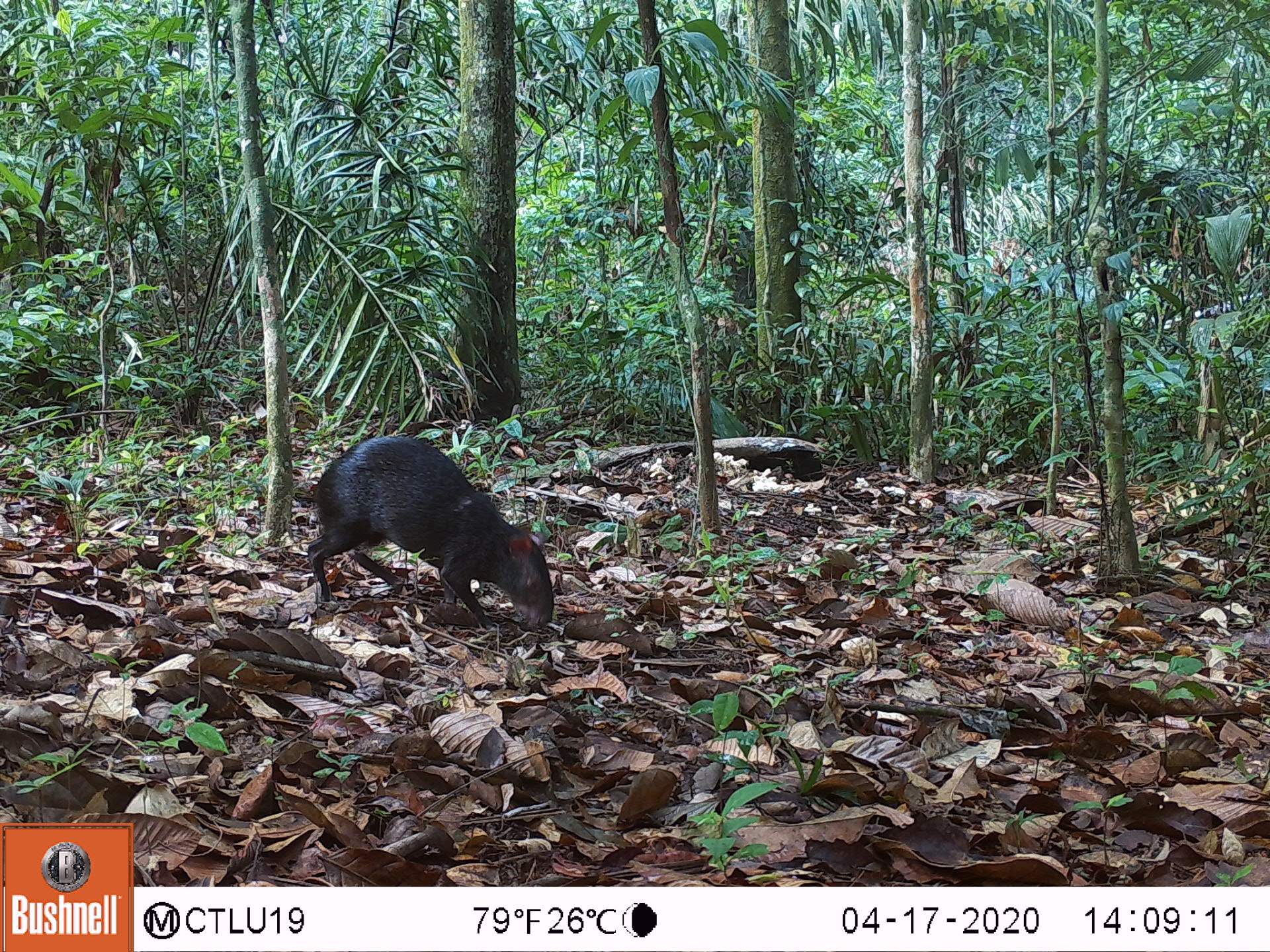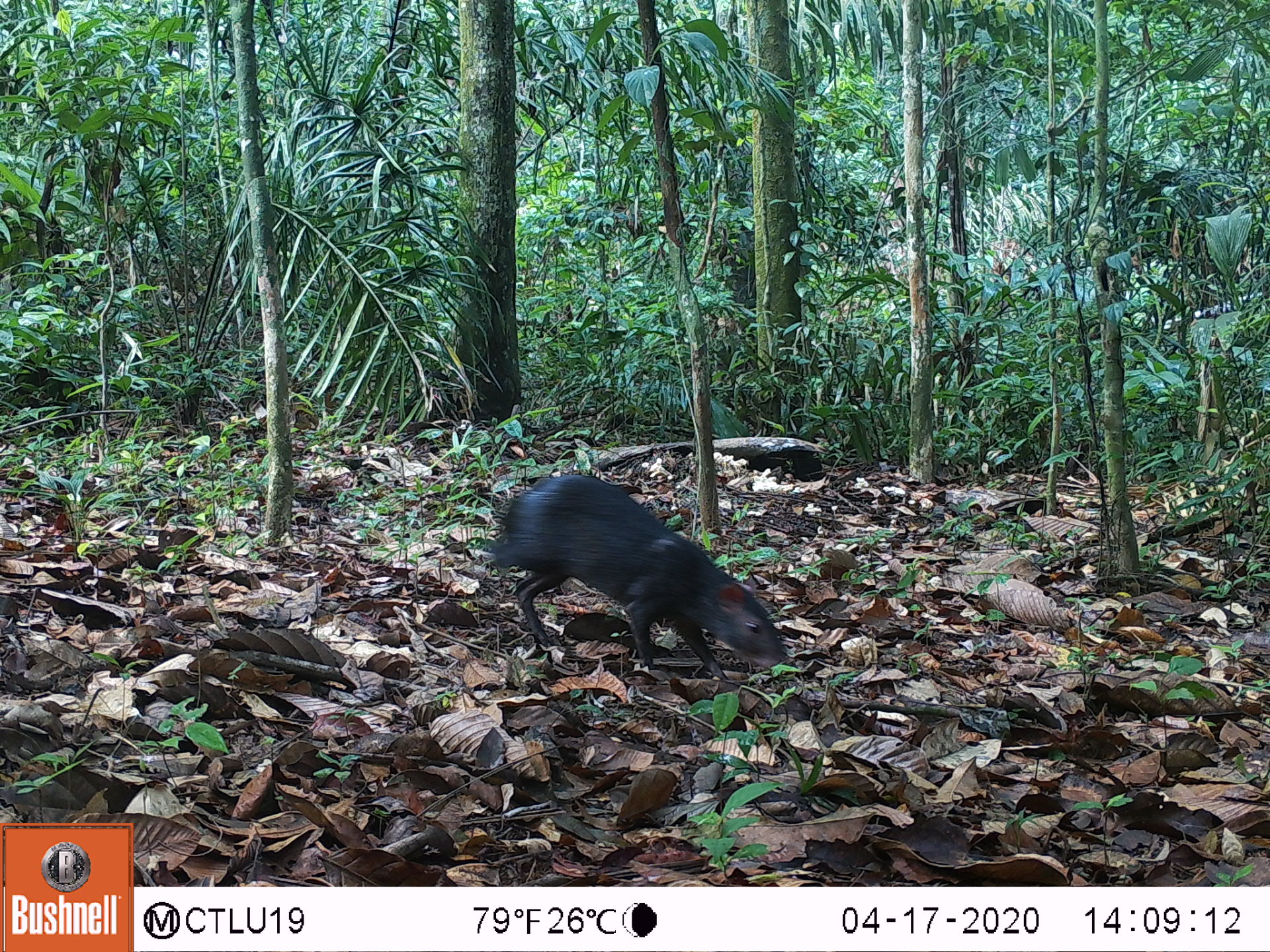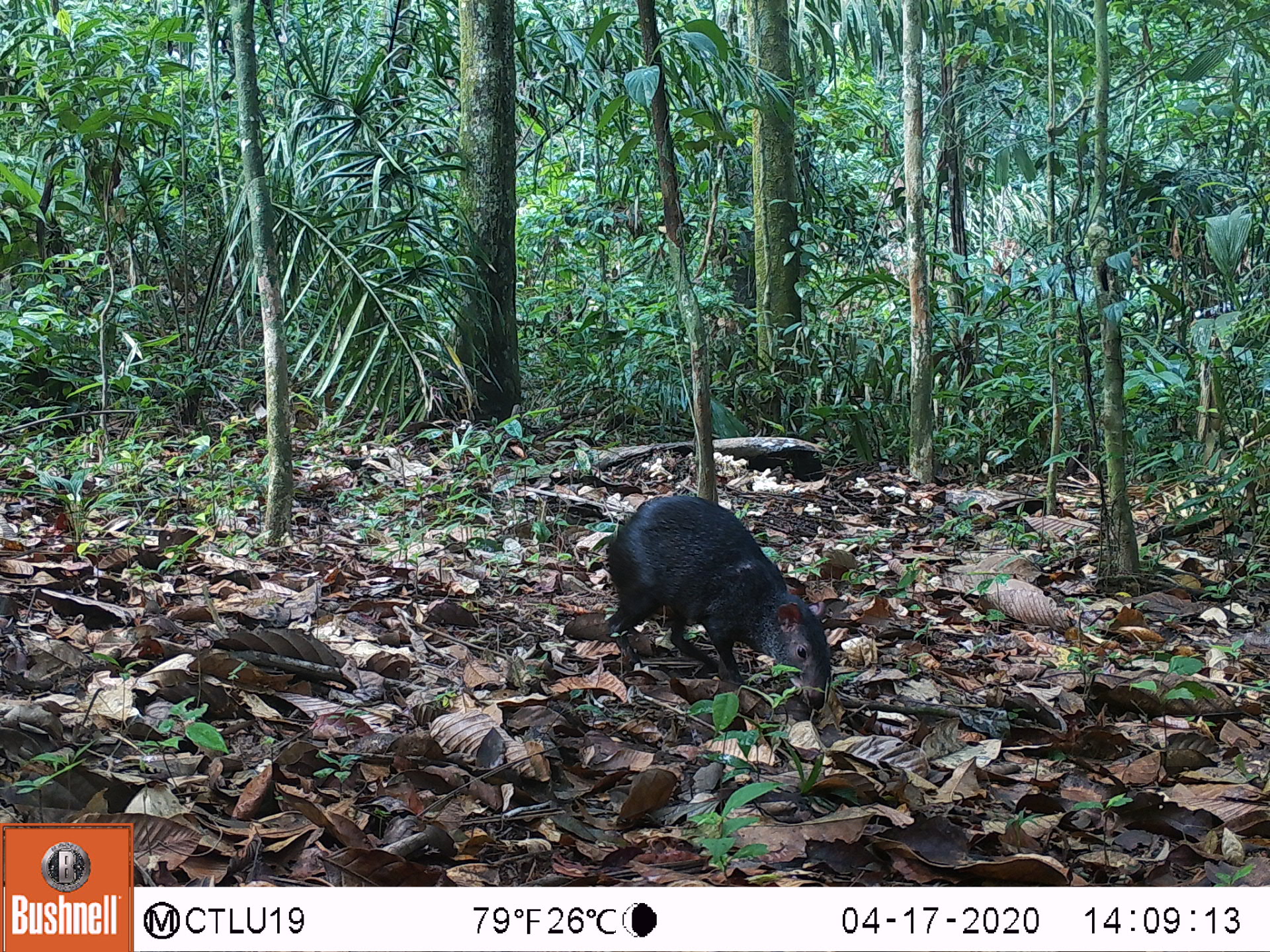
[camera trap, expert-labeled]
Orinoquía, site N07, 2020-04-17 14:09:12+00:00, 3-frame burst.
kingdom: Animalia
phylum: Chordata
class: Mammalia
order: Rodentia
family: Dasyproctidae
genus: Dasyprocta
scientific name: Dasyprocta fuliginosa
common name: black agouti